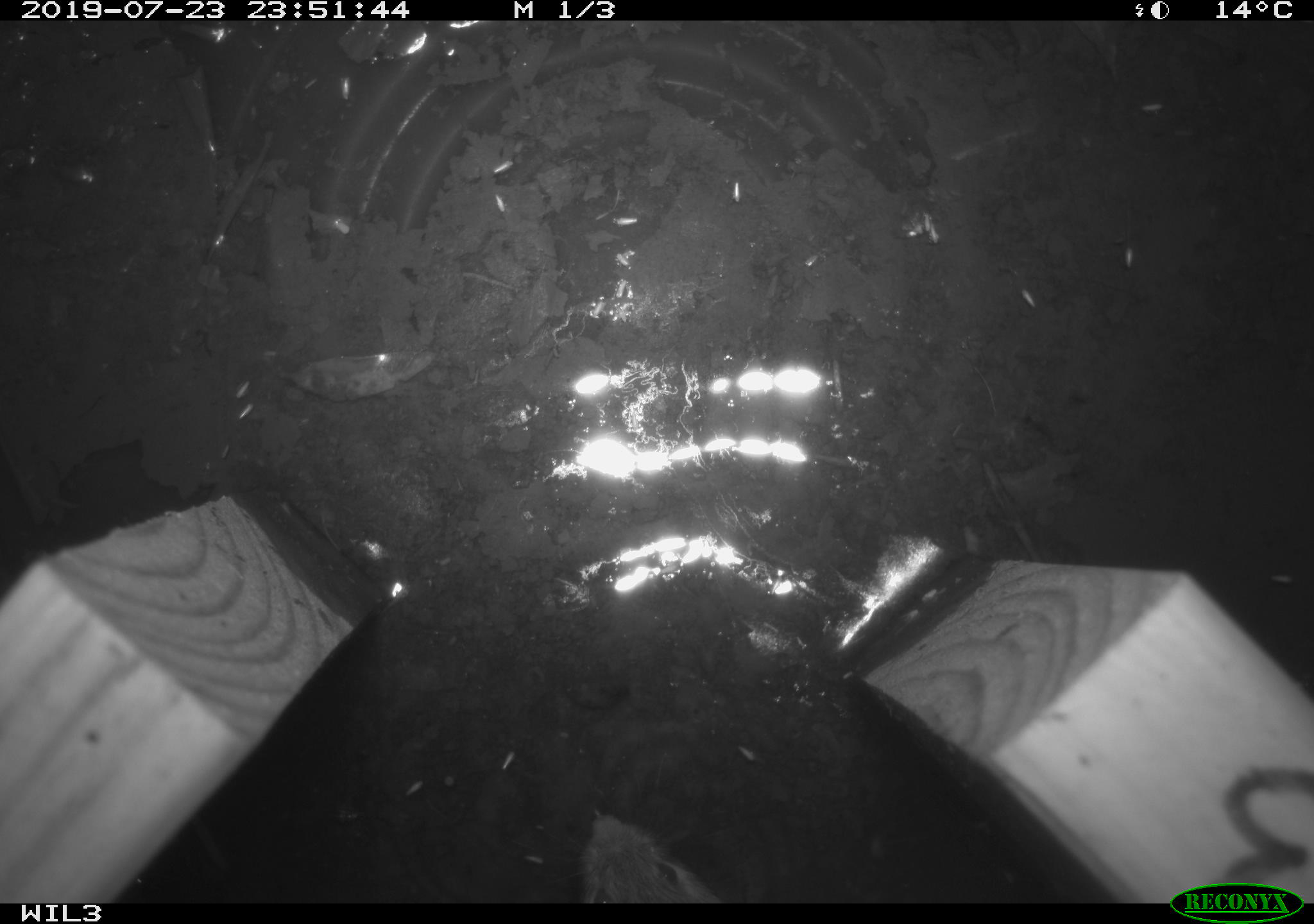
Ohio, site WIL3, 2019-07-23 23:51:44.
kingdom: Animalia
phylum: Chordata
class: Mammalia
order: Rodentia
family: Cricetidae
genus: Peromyscus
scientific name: Peromyscus leucopus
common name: white-footed mouse